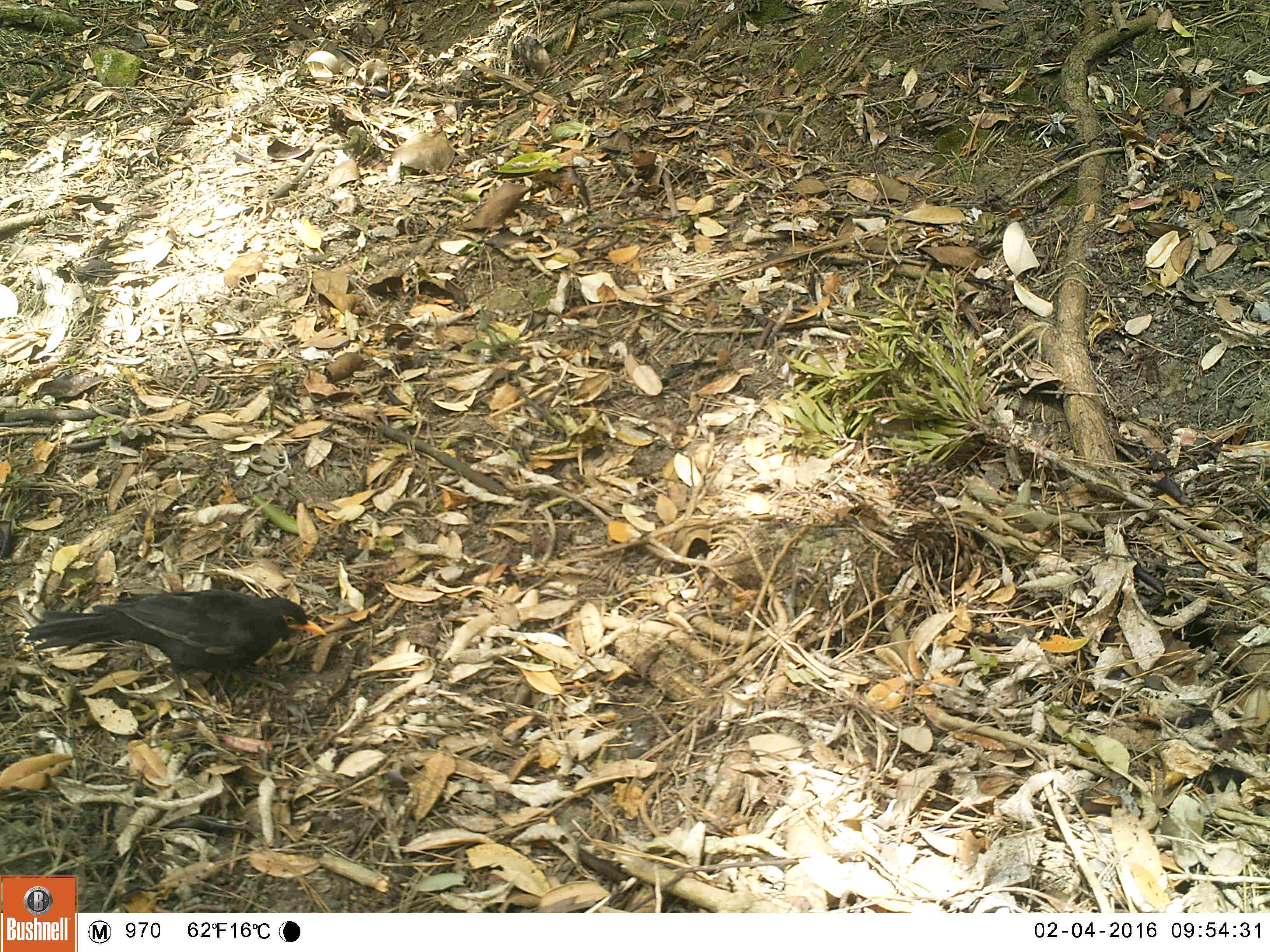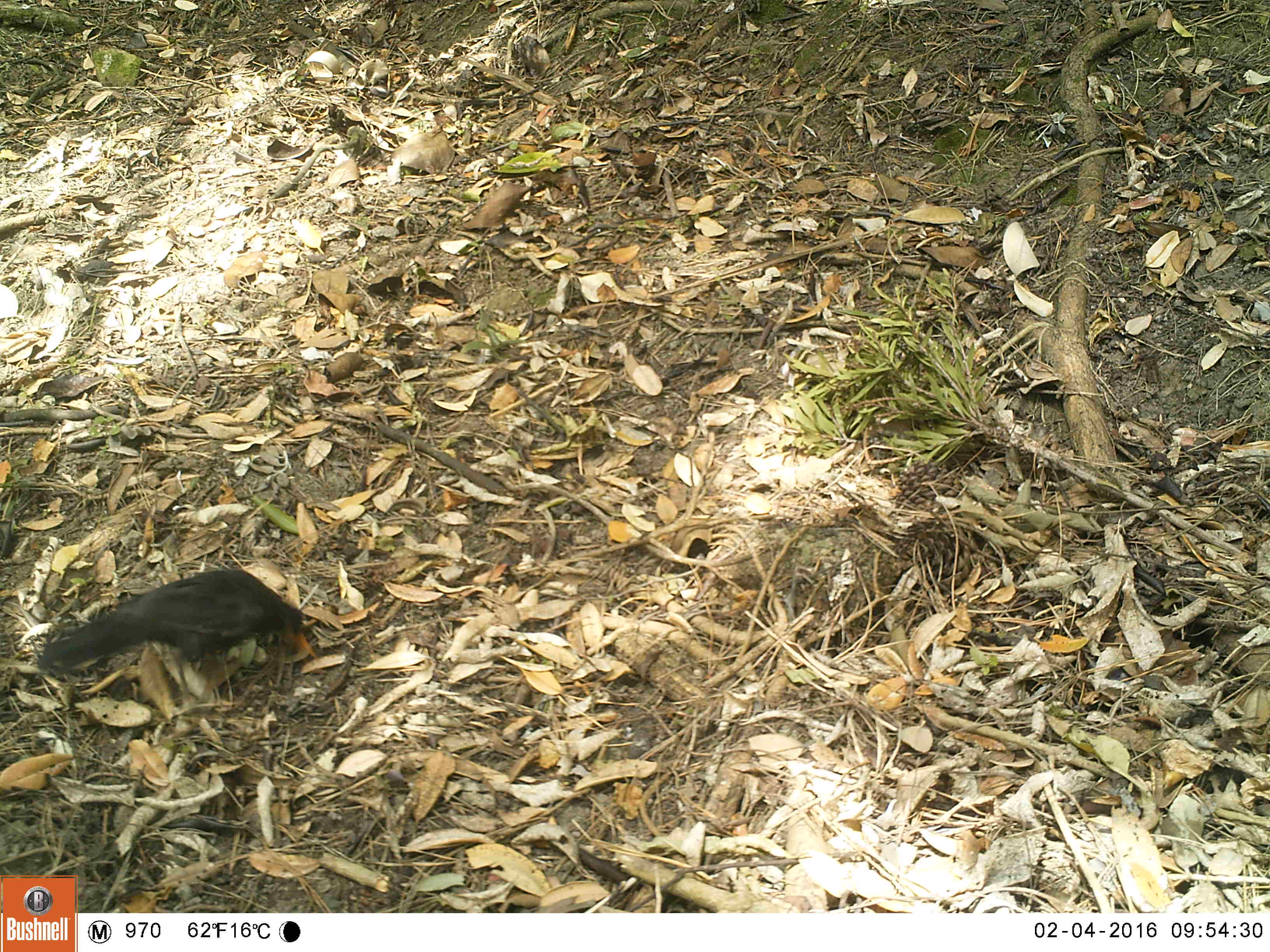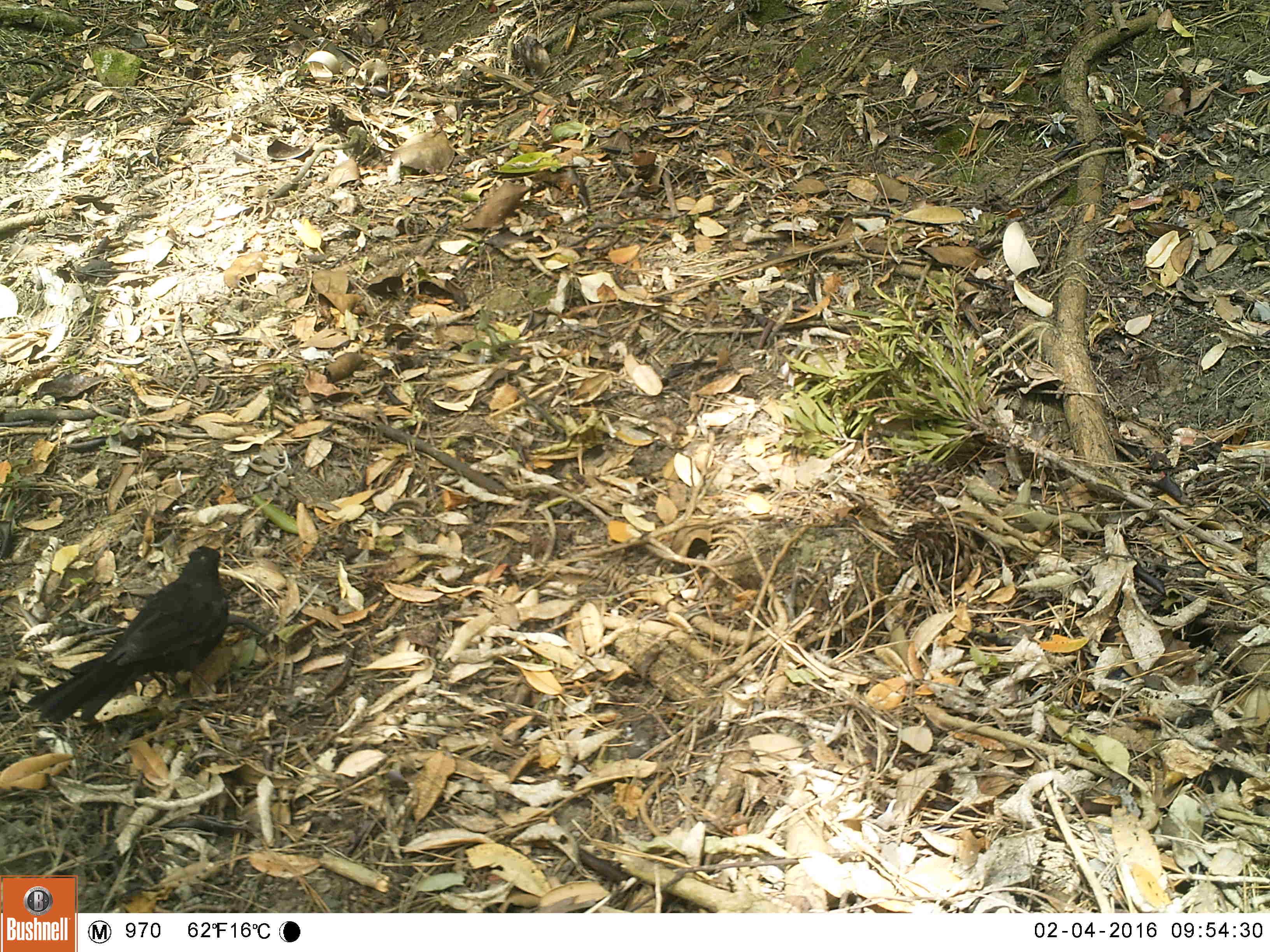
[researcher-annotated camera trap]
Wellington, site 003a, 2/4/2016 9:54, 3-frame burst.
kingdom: Animalia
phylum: Chordata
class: Aves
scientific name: Aves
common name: bird